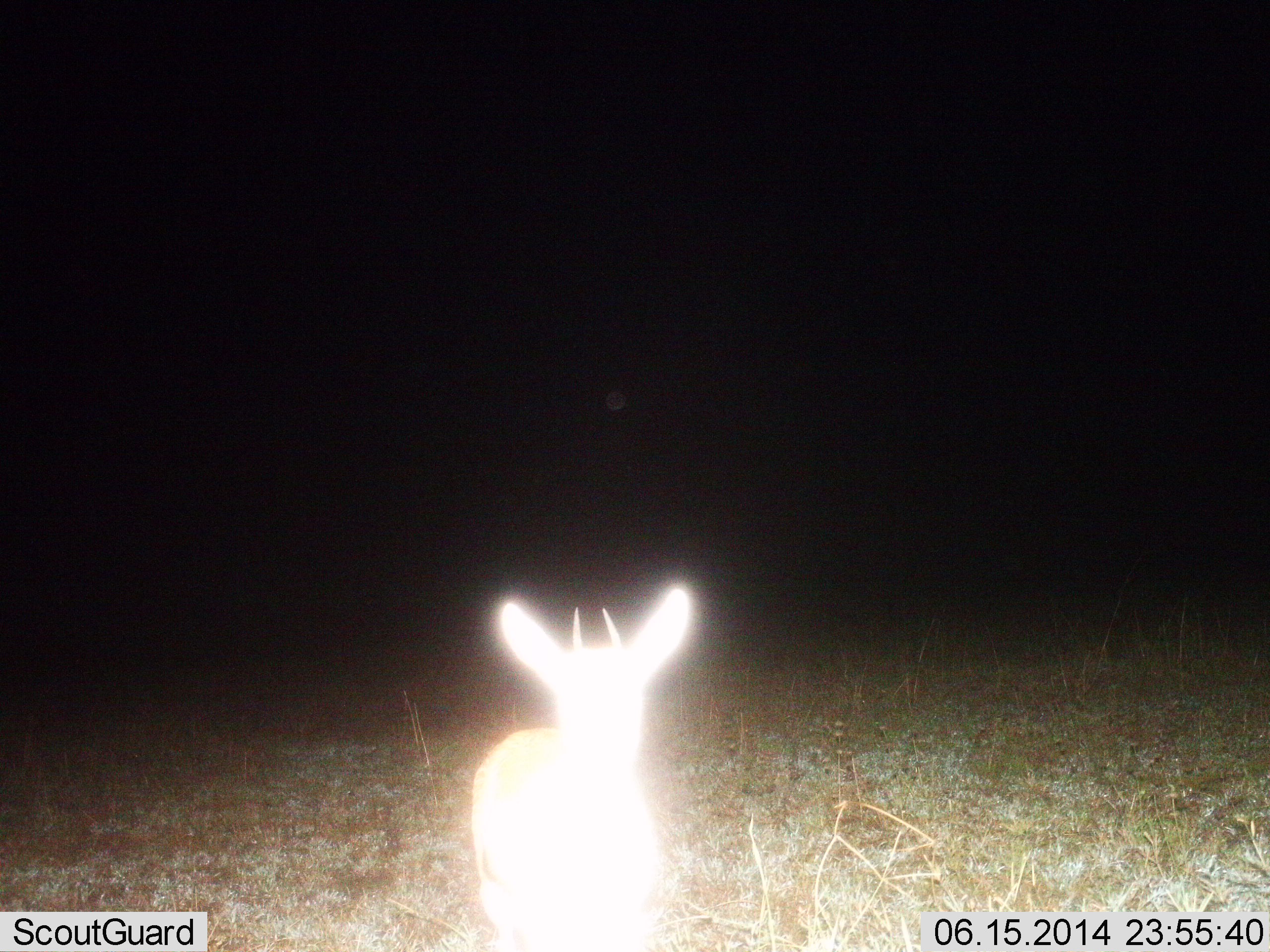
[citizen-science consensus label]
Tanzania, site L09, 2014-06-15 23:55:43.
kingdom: Animalia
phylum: Chordata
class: Mammalia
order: Artiodactyla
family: Bovidae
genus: Madoqua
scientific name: Madoqua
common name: dikdik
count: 1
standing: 100%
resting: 0%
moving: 0%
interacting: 0%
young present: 0%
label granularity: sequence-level